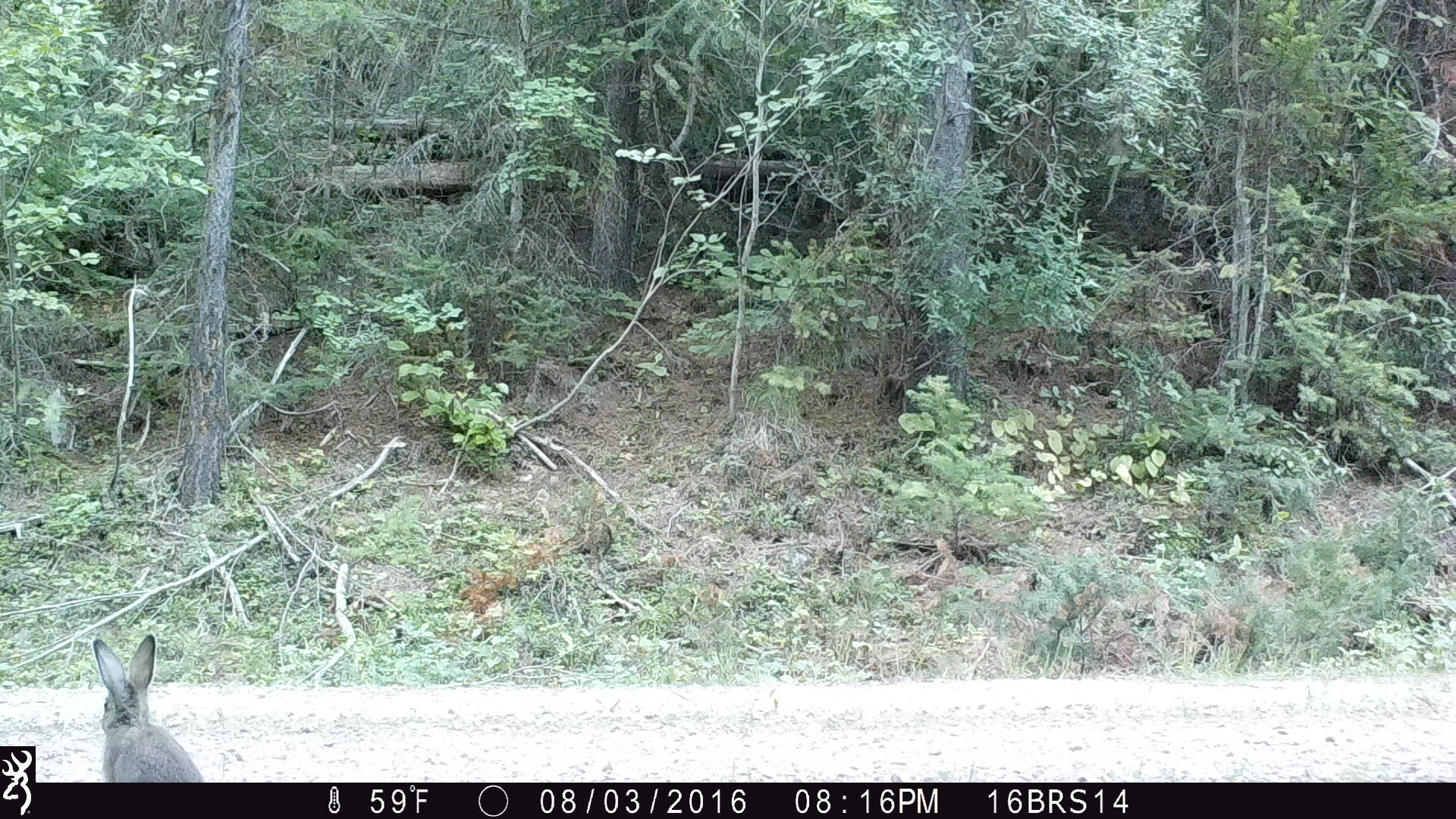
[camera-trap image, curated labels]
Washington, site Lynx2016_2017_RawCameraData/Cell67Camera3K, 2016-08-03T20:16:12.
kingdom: Animalia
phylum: Chordata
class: Mammalia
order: Lagomorpha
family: Leporidae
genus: Lepus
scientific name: Lepus americanus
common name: snowshoe hare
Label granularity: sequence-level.